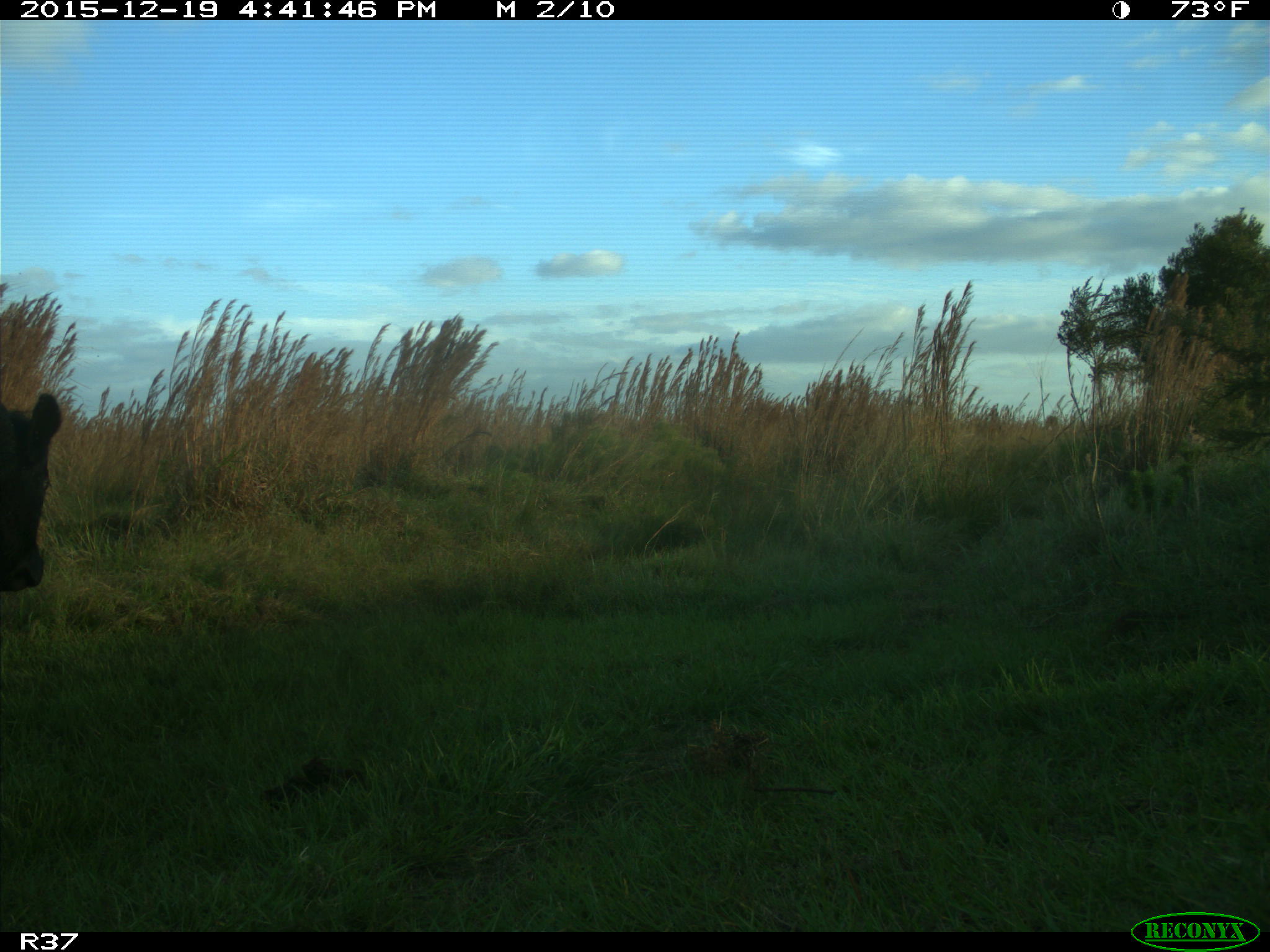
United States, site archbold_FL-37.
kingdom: Animalia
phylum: Chordata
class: Mammalia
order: Artiodactyla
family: Bovidae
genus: Bos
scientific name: Bos taurus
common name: domestic cow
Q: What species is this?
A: Bos taurus (domestic cow).